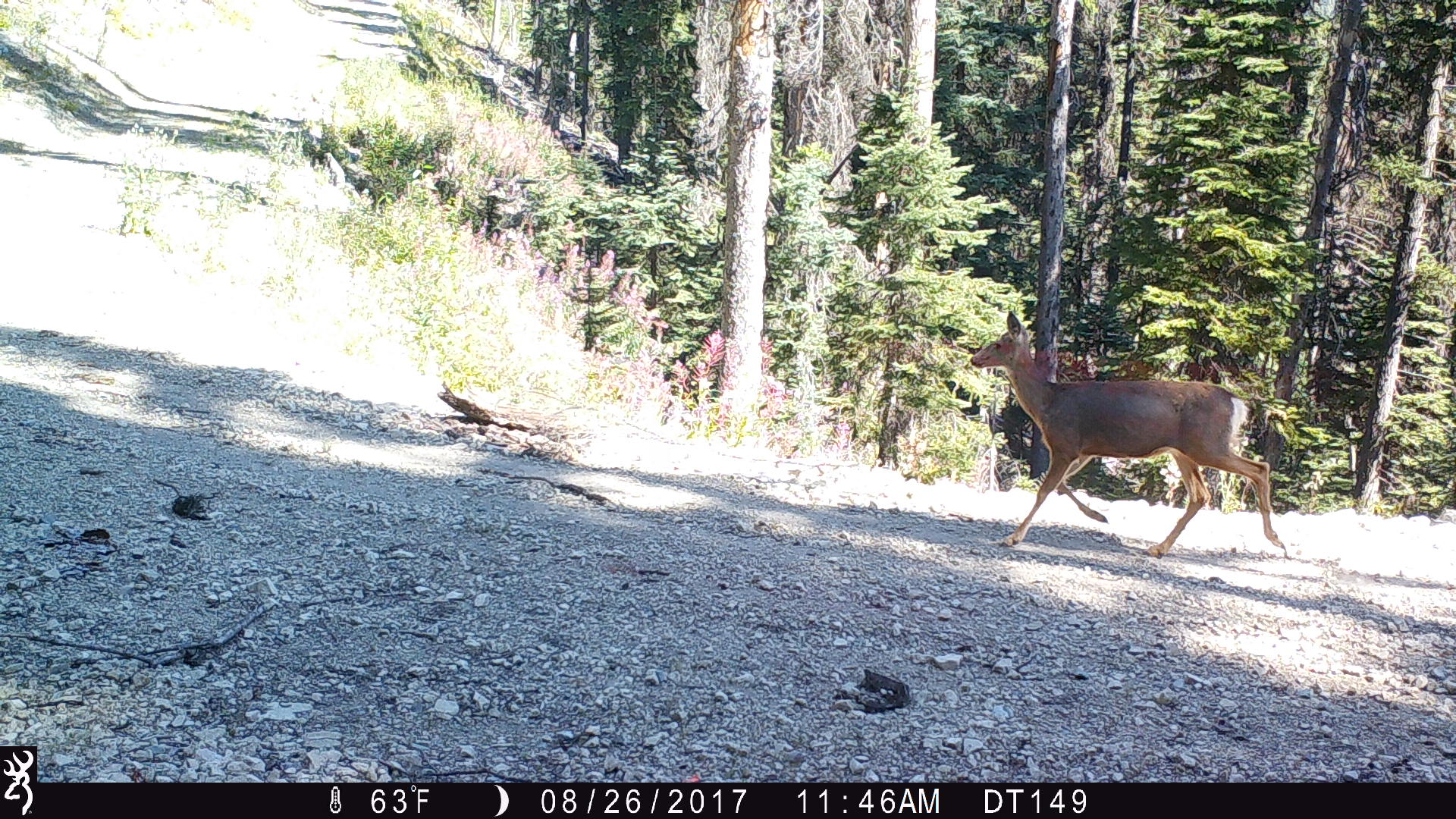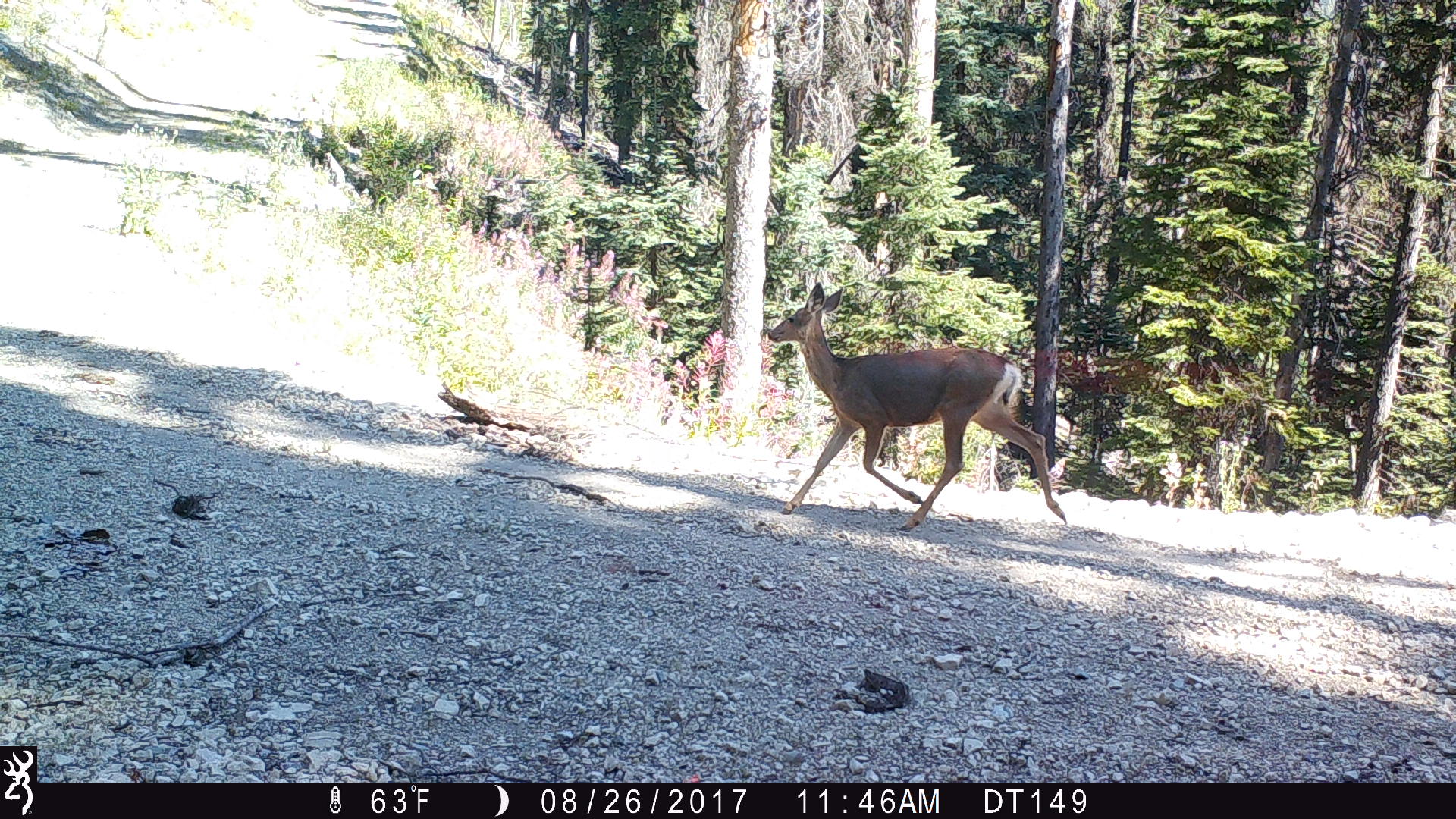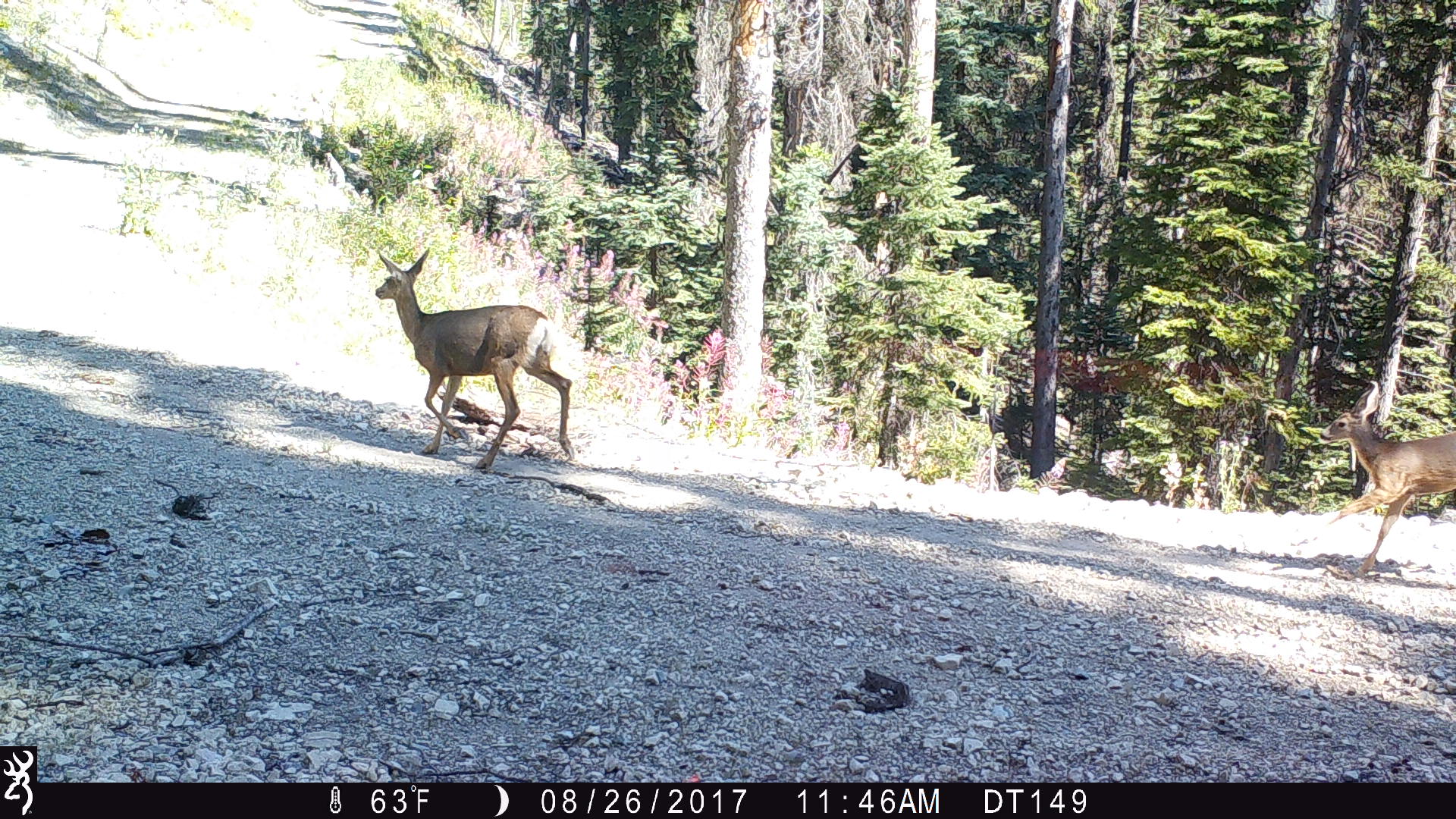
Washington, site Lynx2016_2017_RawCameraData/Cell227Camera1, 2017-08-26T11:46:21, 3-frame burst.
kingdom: Animalia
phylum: Chordata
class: Mammalia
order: Artiodactyla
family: Cervidae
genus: Odocoileus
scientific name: Odocoileus hemionus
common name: mule deer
Odocoileus hemionus (mule deer). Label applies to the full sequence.